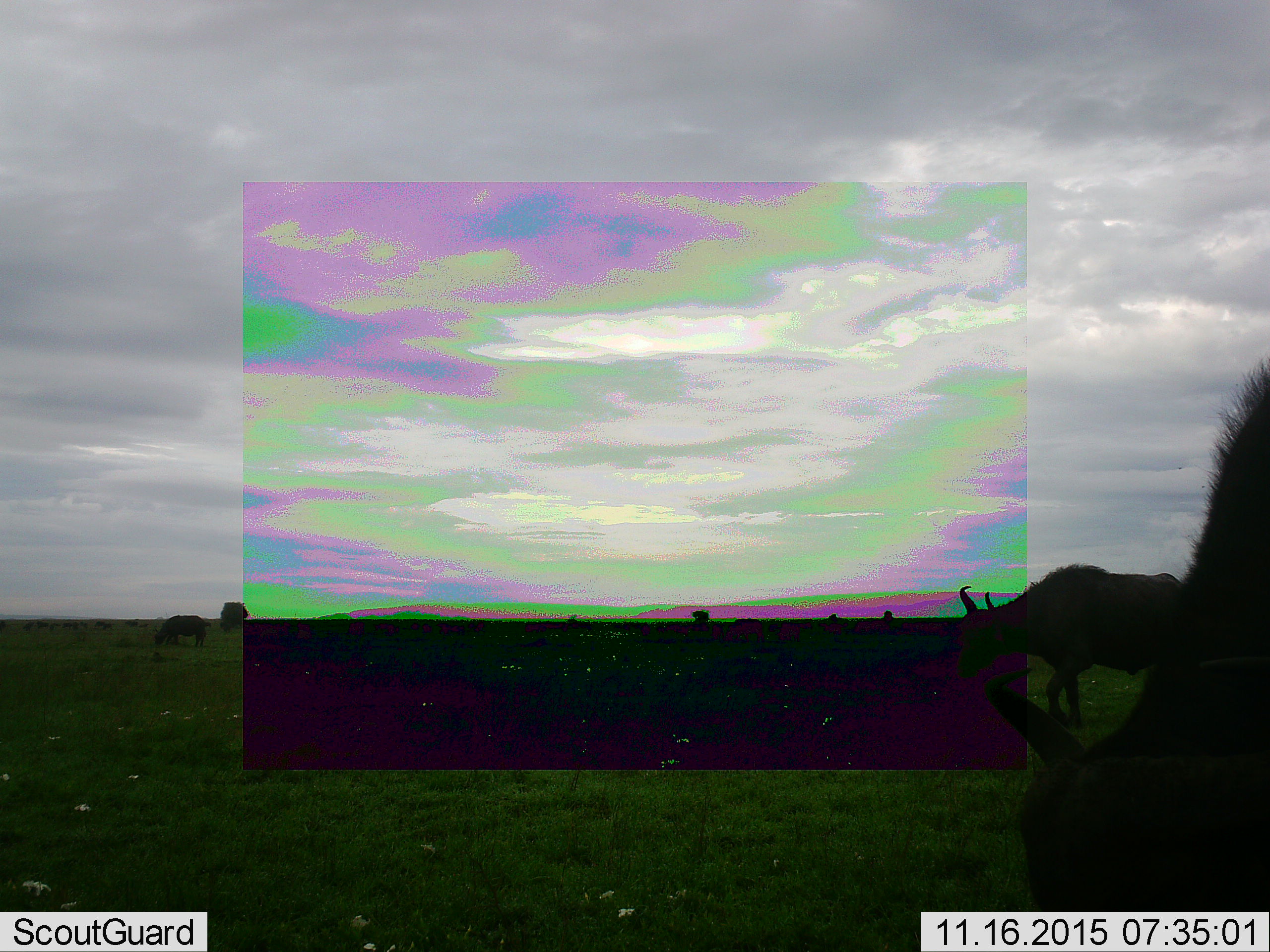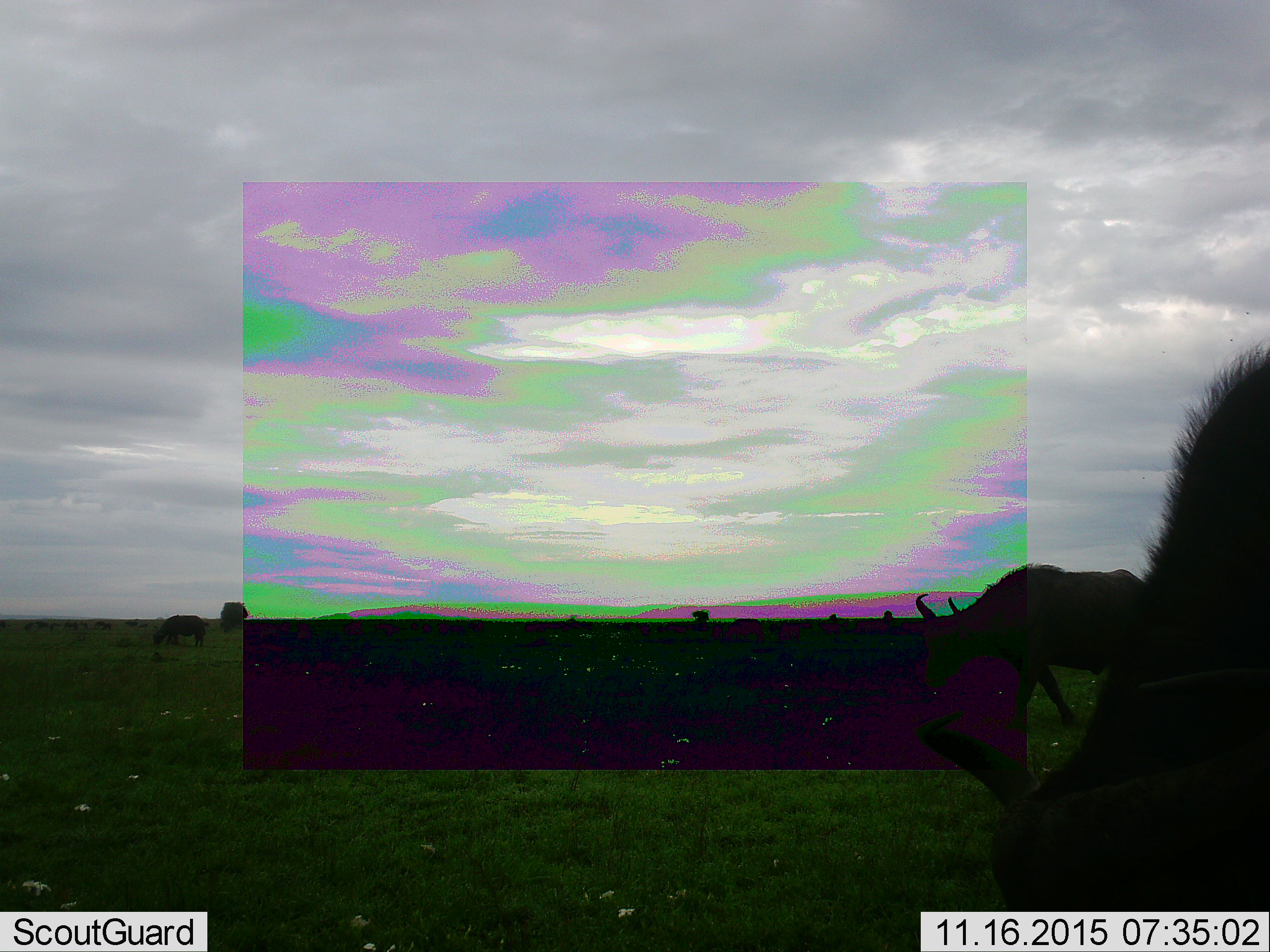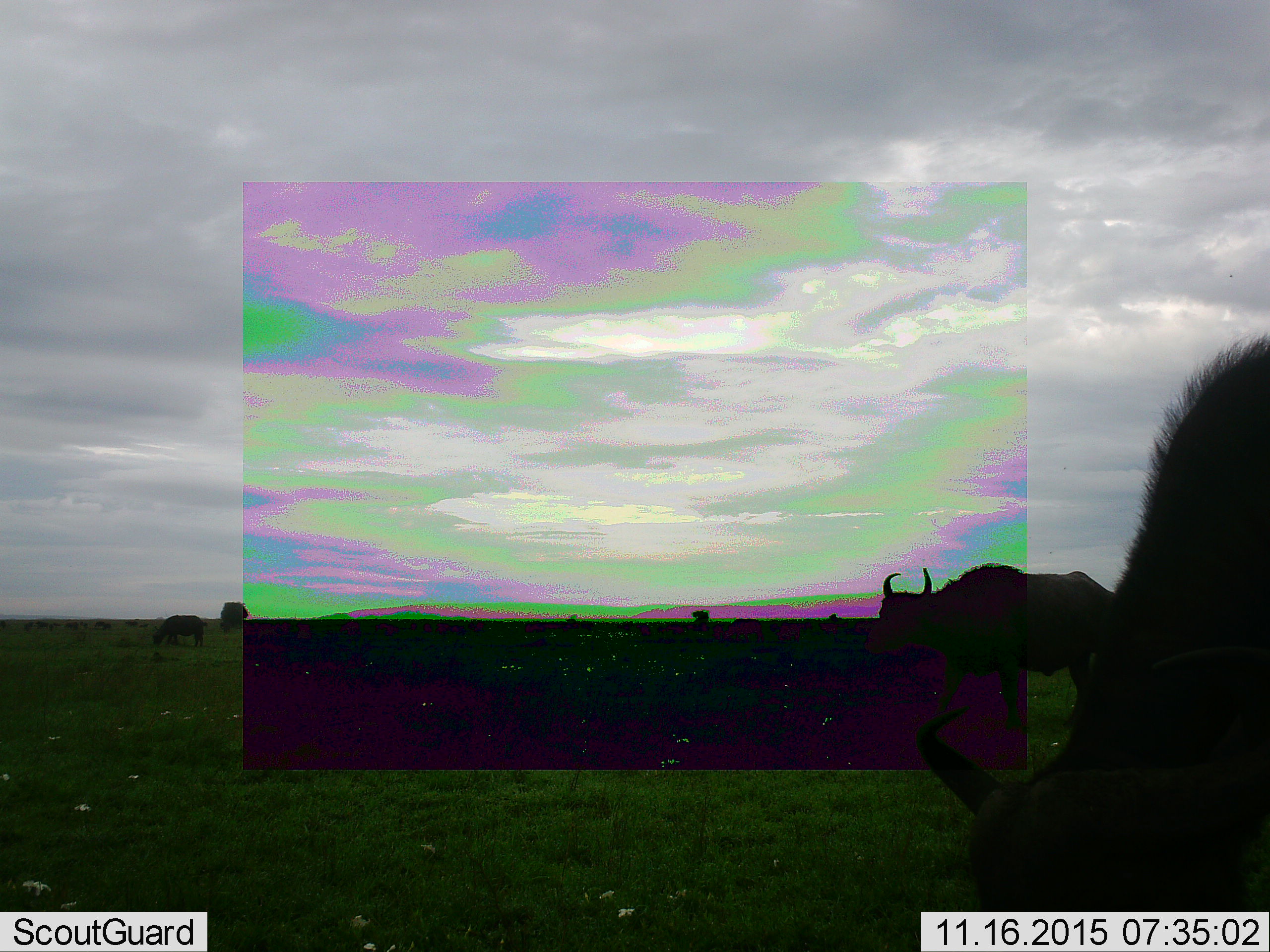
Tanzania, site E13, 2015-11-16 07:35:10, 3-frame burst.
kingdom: Animalia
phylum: Chordata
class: Mammalia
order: Artiodactyla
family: Bovidae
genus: Connochaetes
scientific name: Connochaetes taurinus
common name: blue wildebeest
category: wildebeest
Wildebeest (blue wildebeest) (Connochaetes taurinus), count 4. Behavior (volunteer vote fractions): standing 40%, resting 0%, moving 70%, interacting 0%. Young present (vote fraction): 0%. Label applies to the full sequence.